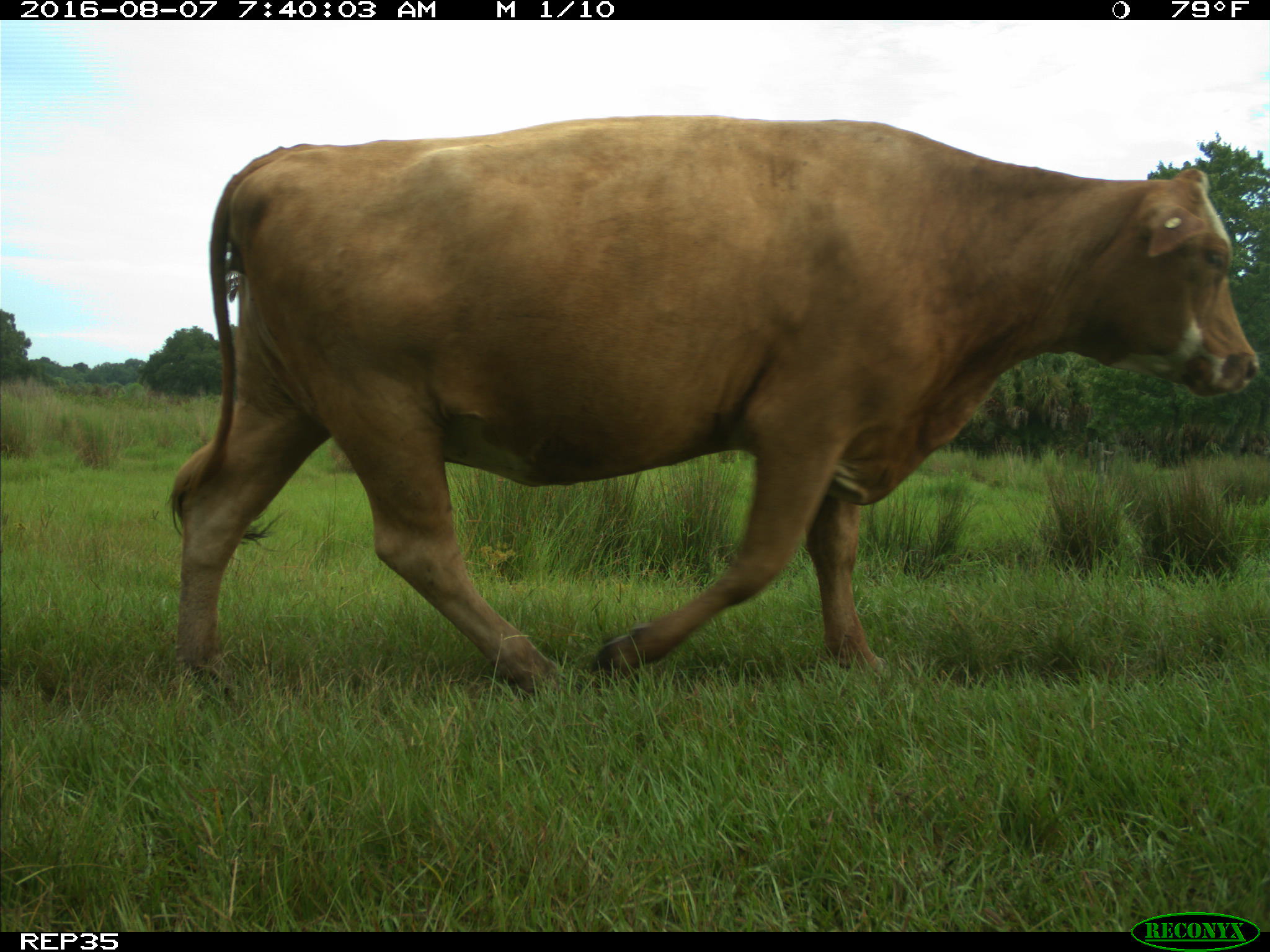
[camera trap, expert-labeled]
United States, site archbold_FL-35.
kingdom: Animalia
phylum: Chordata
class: Mammalia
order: Artiodactyla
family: Bovidae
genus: Bos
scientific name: Bos taurus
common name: domestic cow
Bos taurus (domestic cow).